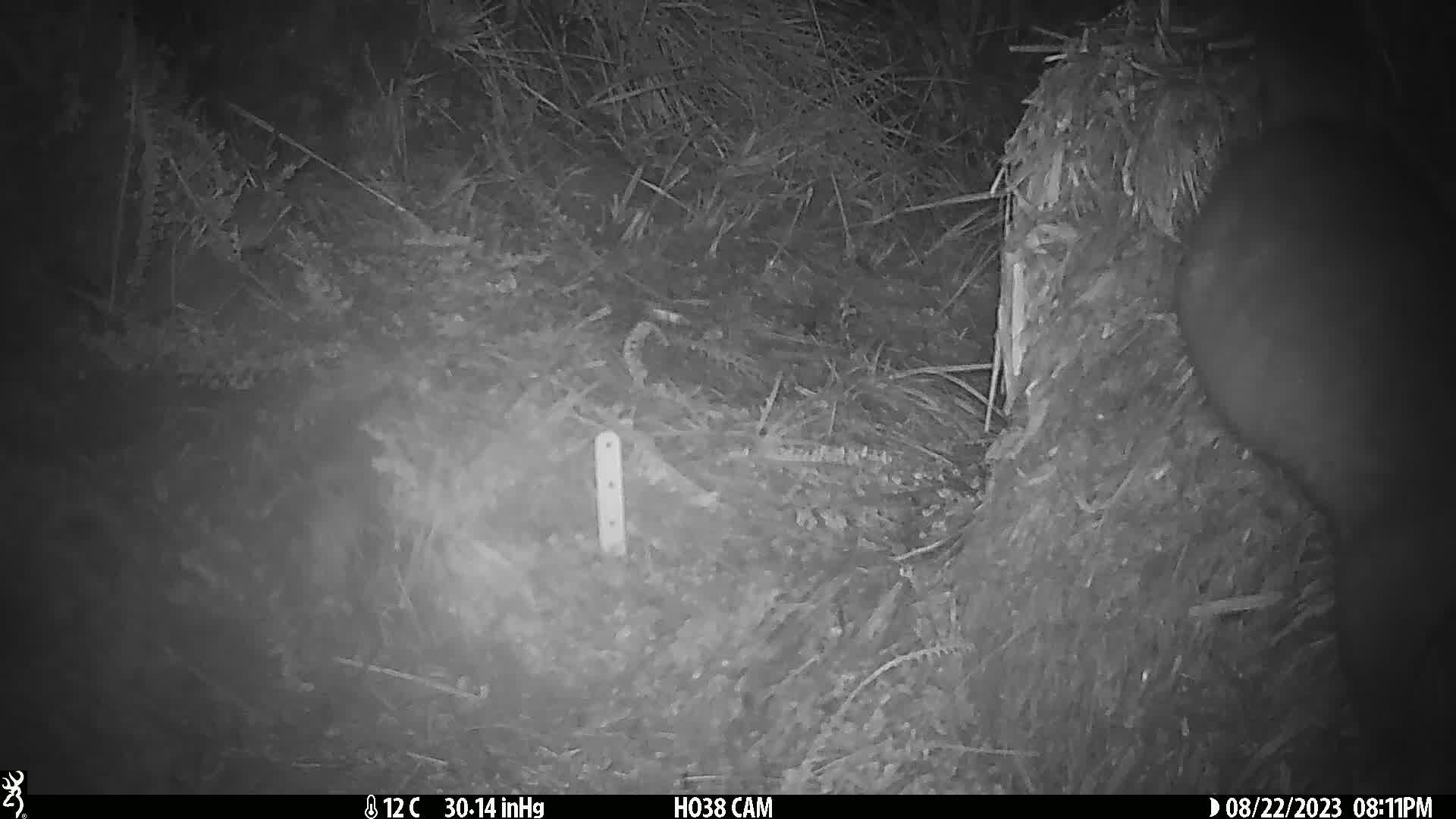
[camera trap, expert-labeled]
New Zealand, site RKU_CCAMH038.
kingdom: Animalia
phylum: Chordata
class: Mammalia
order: Diprotodontia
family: Phalangeridae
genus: Trichosurus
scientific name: Trichosurus vulpecula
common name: common brushtail possum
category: possum